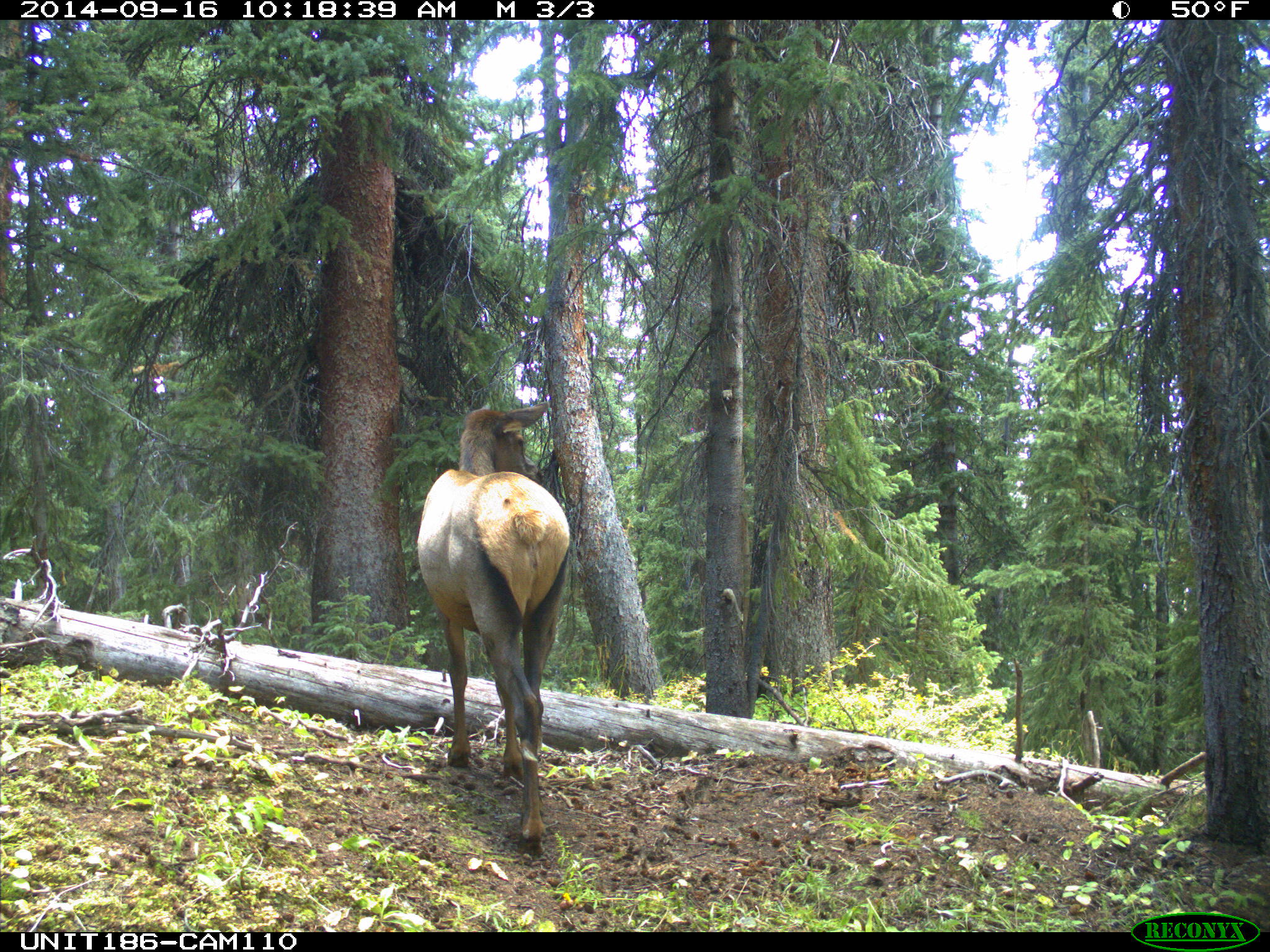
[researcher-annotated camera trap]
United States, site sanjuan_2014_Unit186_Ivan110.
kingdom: Animalia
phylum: Chordata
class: Mammalia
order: Artiodactyla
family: Cervidae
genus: Cervus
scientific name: Cervus elaphus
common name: red deer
Cervus elaphus (red deer).